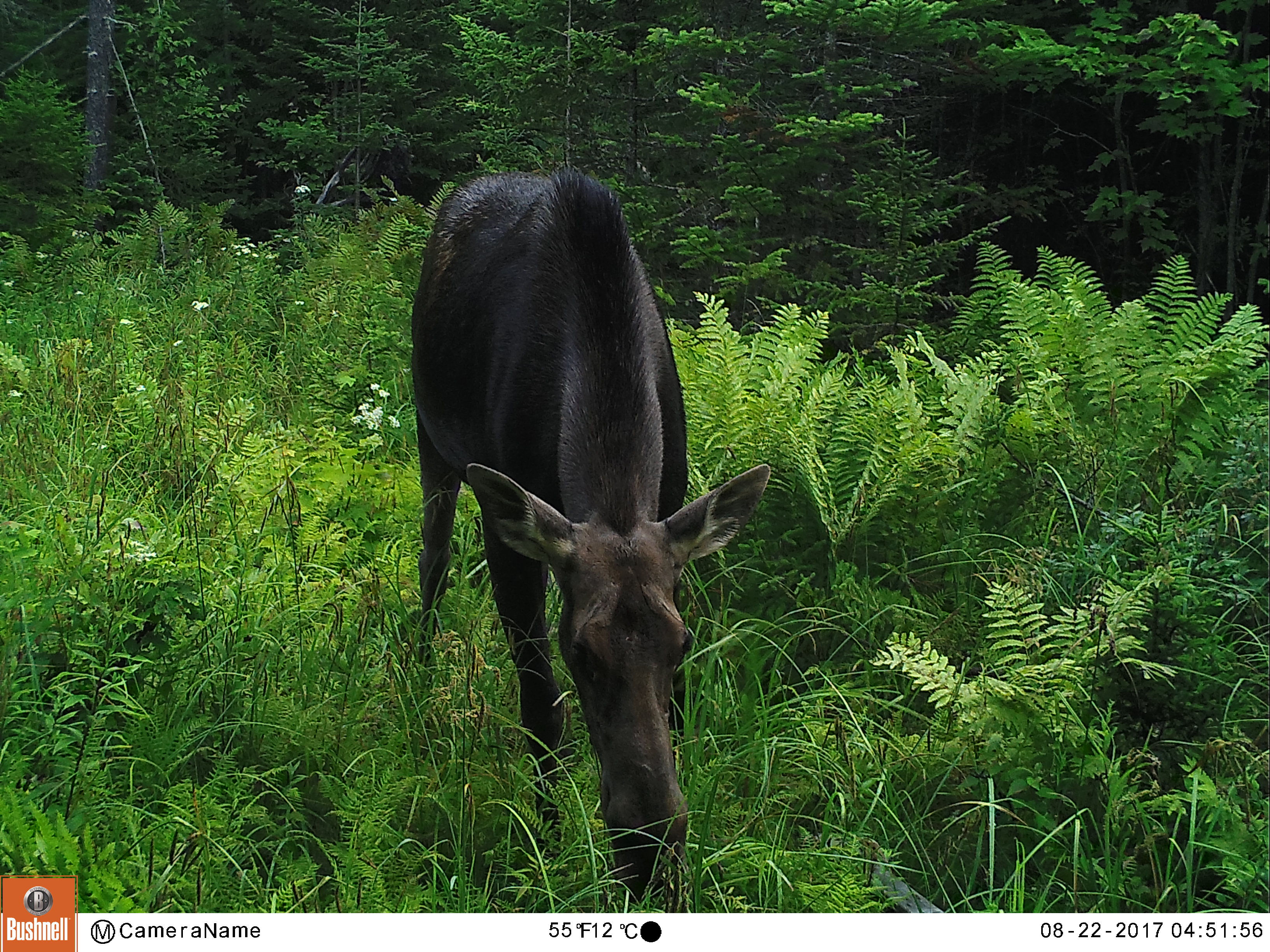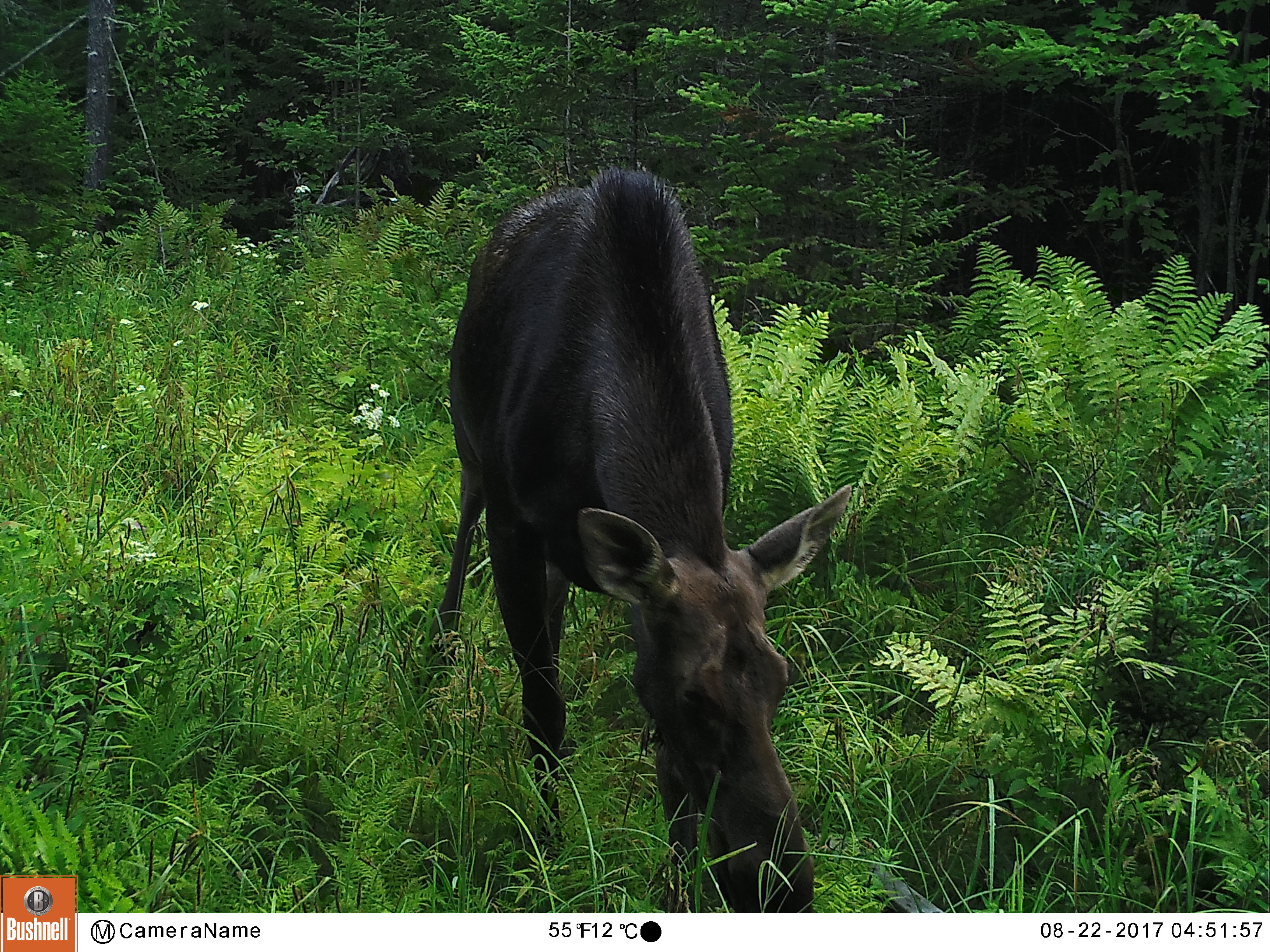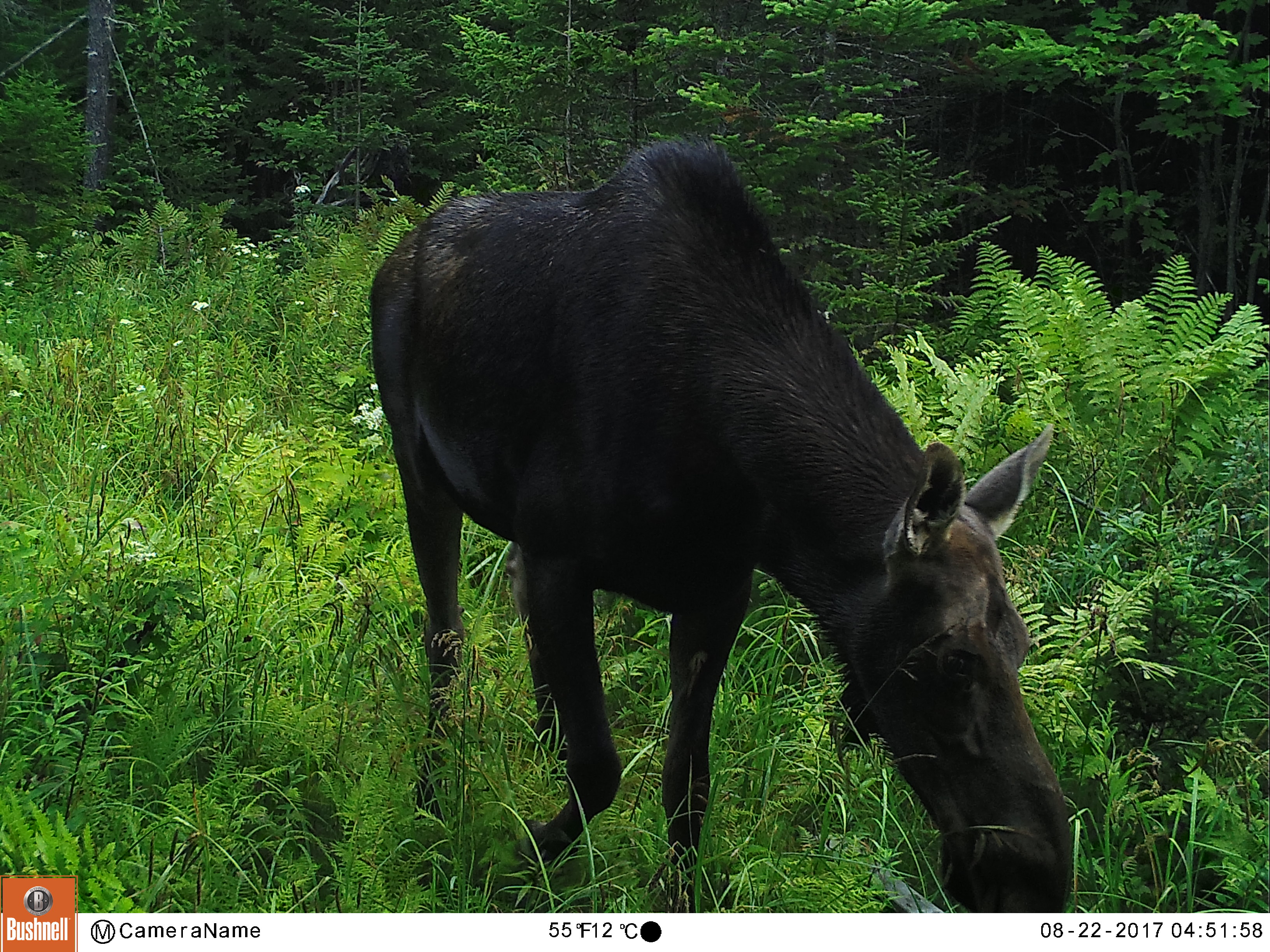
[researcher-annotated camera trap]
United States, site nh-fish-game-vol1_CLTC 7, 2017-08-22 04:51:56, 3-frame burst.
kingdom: Animalia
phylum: Chordata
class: Mammalia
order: Artiodactyla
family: Cervidae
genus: Alces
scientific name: Alces alces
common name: moose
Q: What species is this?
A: Moose (Alces alces).